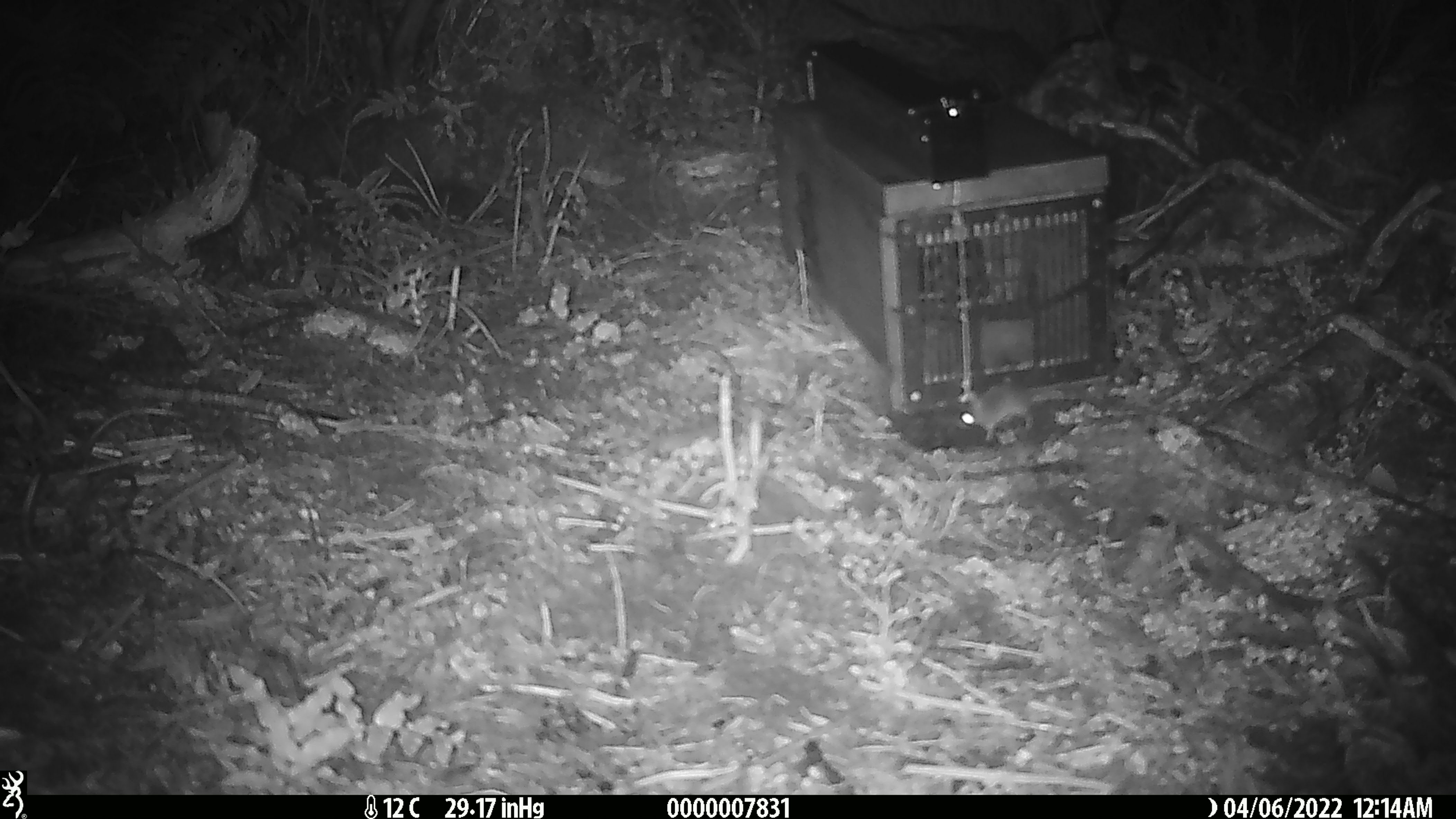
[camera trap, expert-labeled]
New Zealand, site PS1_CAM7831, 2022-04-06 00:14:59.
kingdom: Animalia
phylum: Chordata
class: Mammalia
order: Rodentia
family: Muridae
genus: Mus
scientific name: Mus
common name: mouse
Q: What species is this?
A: Mouse (Mus).